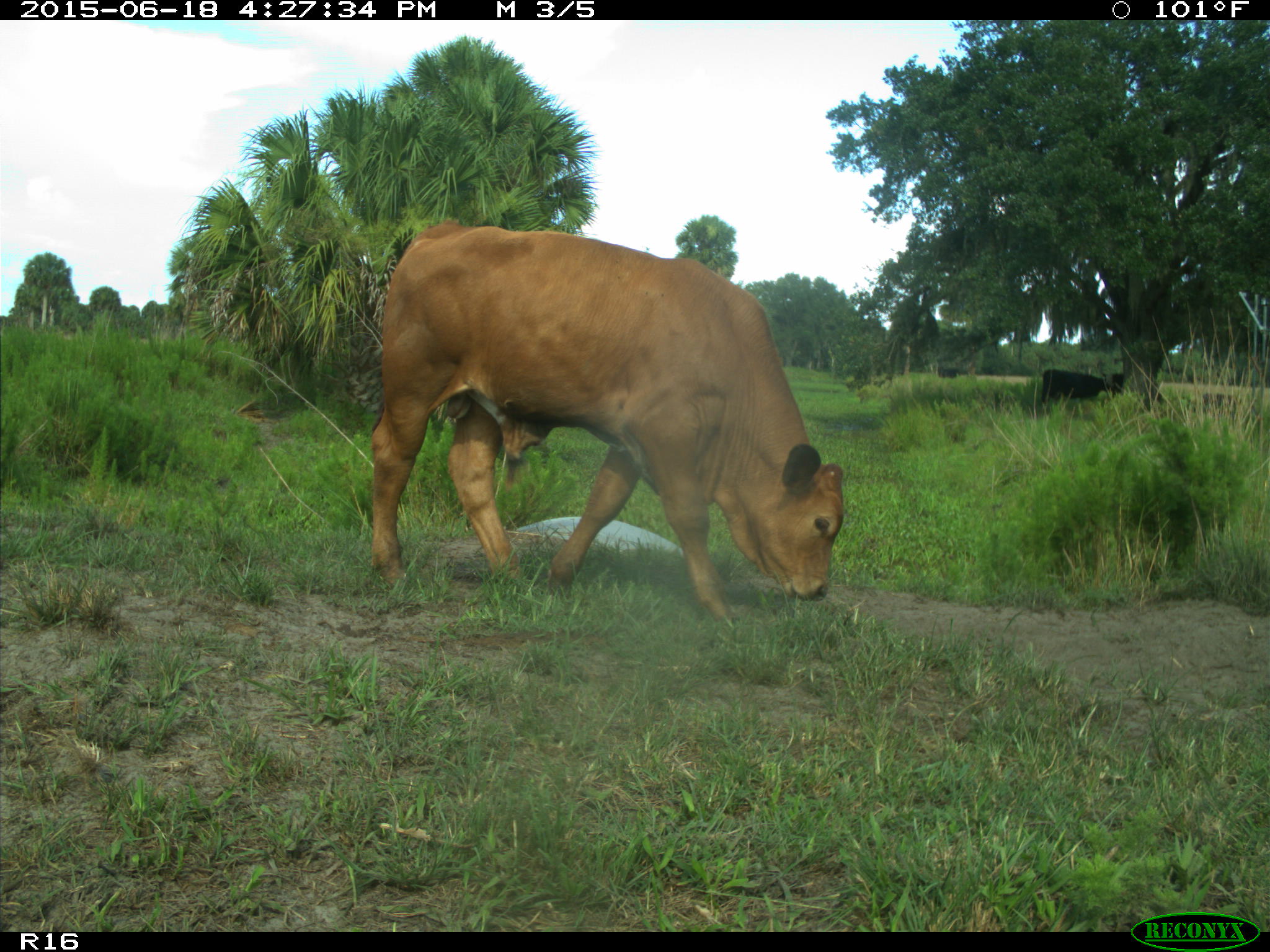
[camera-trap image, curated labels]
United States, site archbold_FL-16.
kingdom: Animalia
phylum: Chordata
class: Mammalia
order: Artiodactyla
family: Bovidae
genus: Bos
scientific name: Bos taurus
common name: domestic cow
Bos taurus (domestic cow).